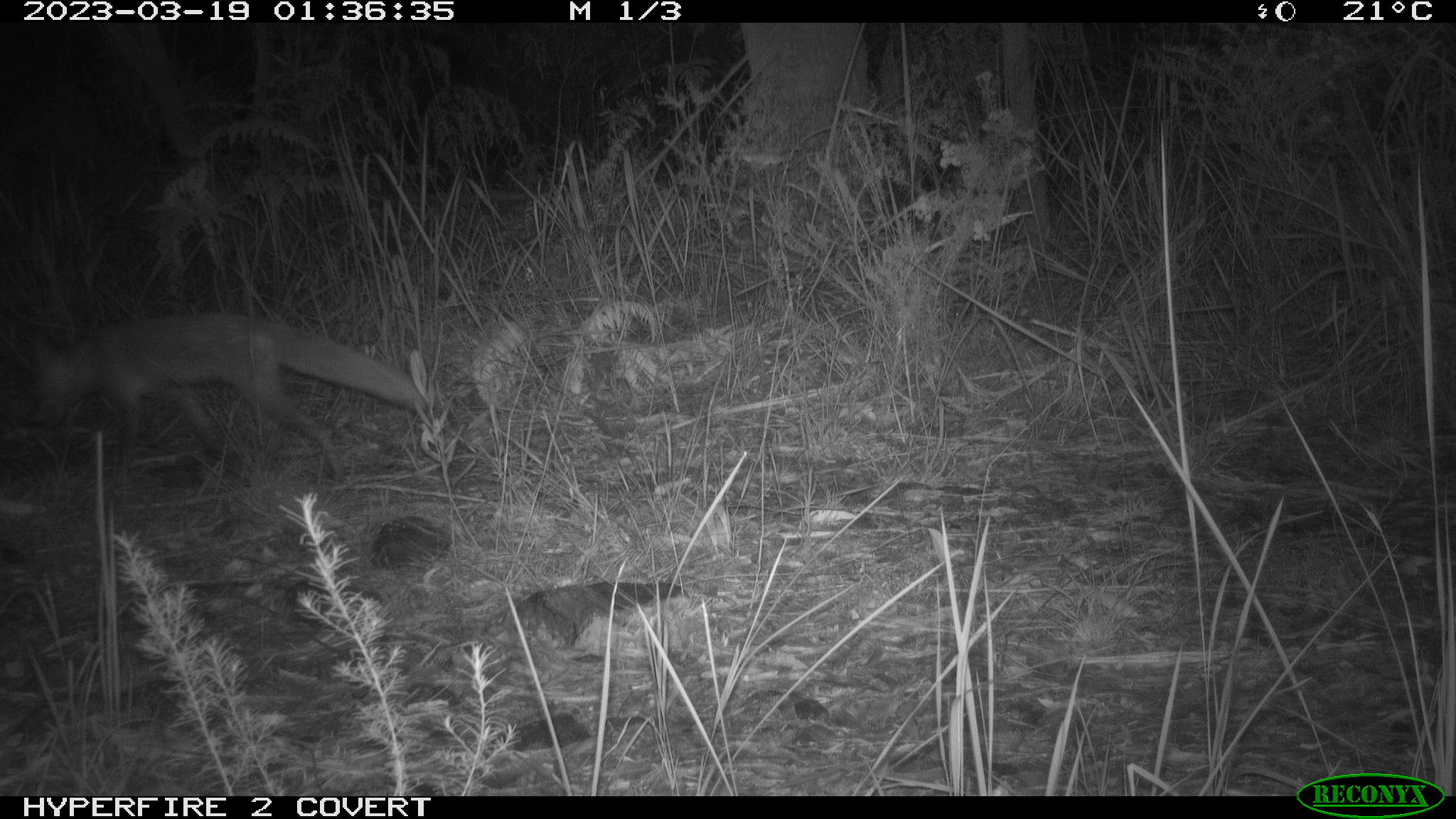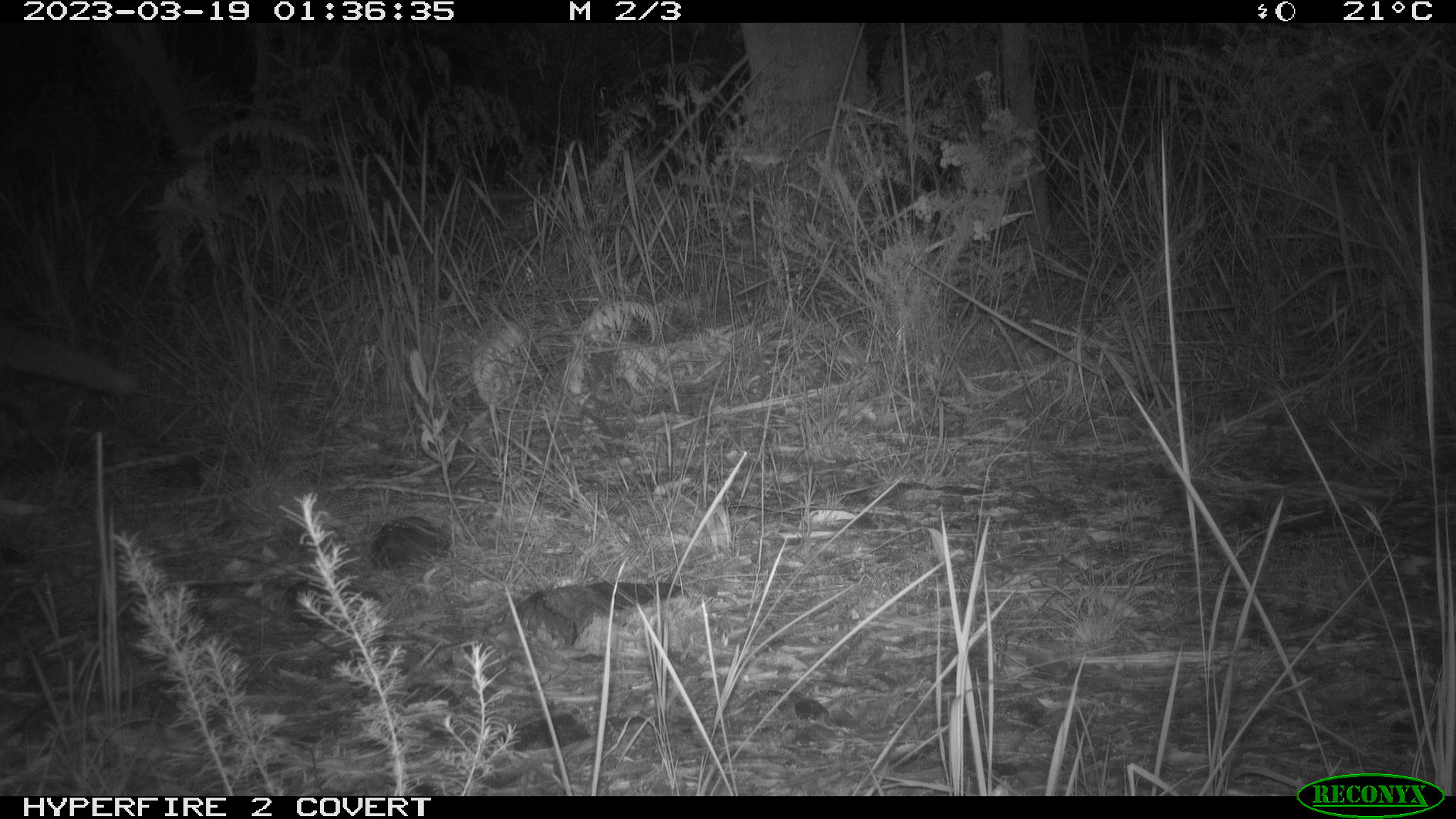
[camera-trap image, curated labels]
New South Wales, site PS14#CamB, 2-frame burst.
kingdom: Animalia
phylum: Chordata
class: Mammalia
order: Carnivora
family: Canidae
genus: Vulpes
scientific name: Vulpes vulpes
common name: red fox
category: fox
Fox (red fox) (Vulpes vulpes).